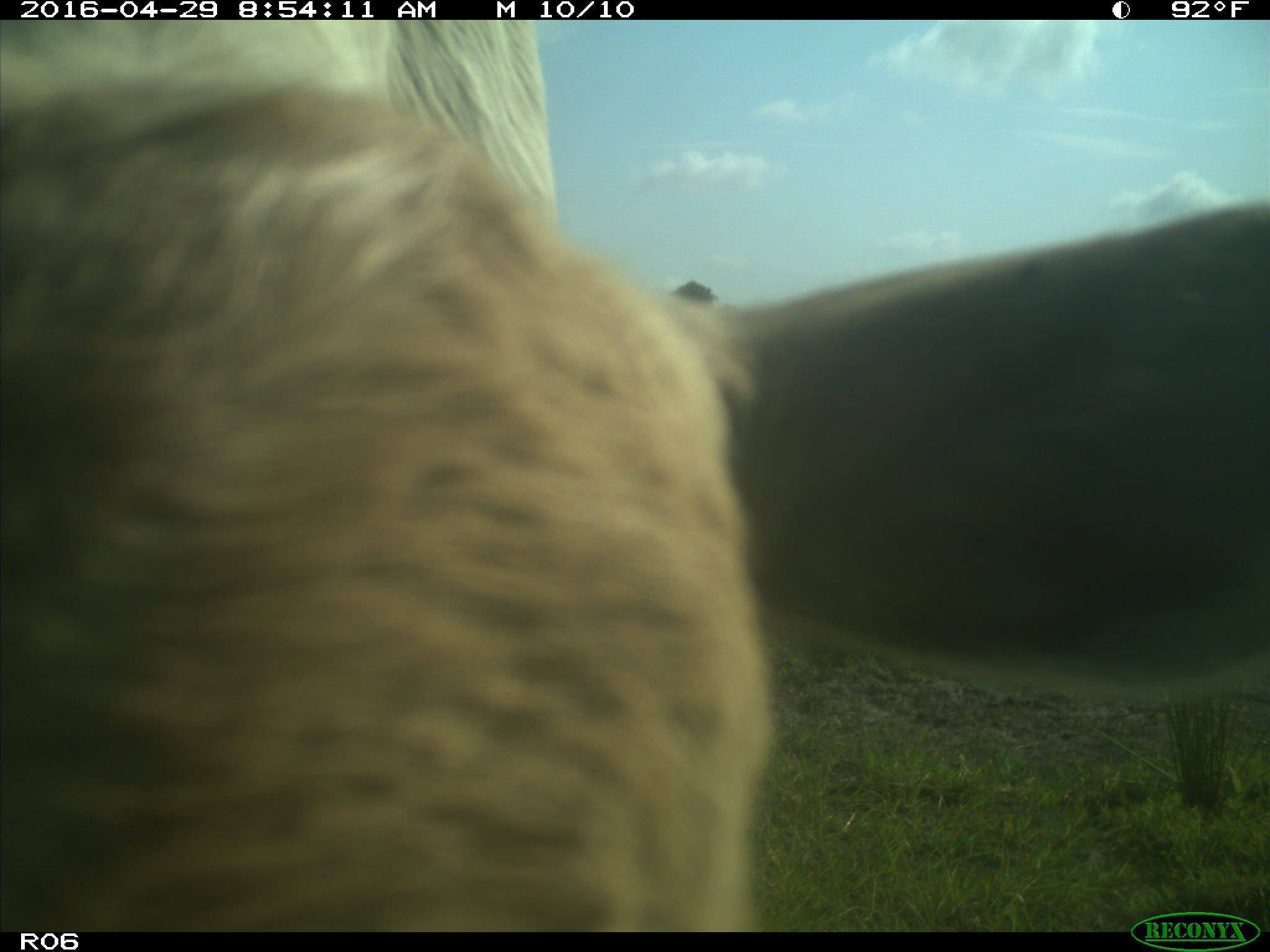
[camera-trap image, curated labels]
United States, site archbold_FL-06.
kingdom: Animalia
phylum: Chordata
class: Mammalia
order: Artiodactyla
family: Bovidae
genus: Bos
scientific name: Bos taurus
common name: domestic cow